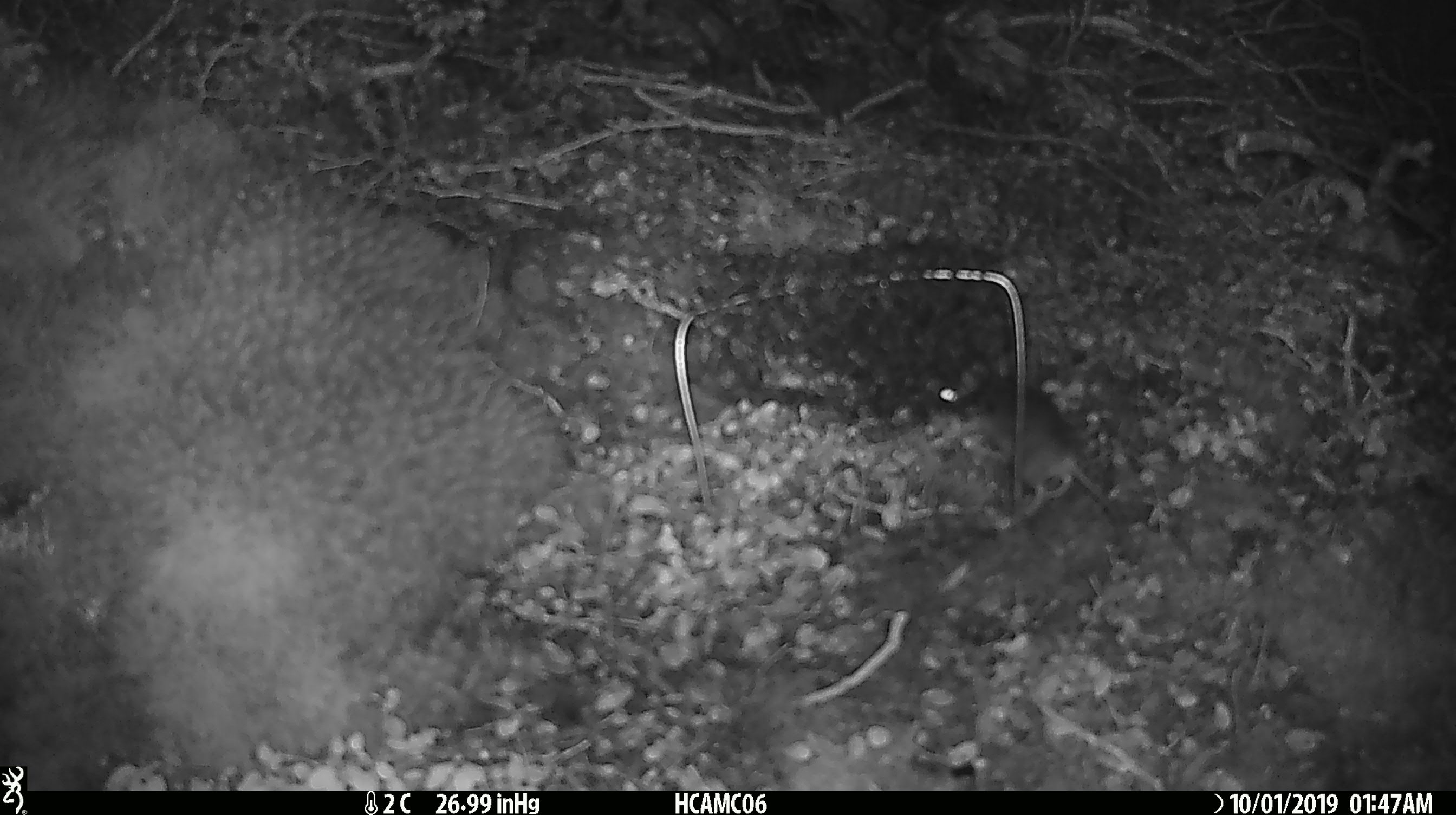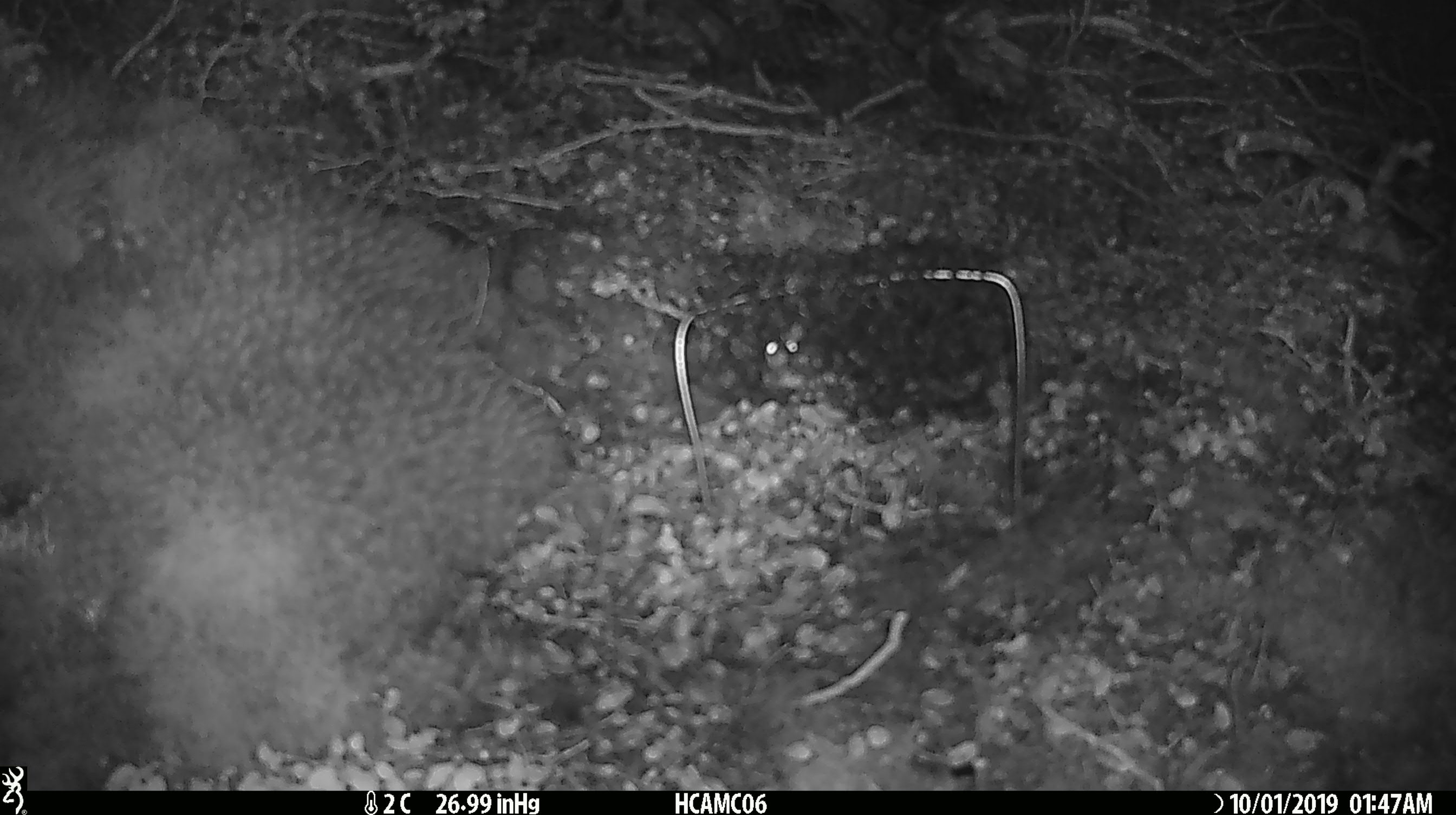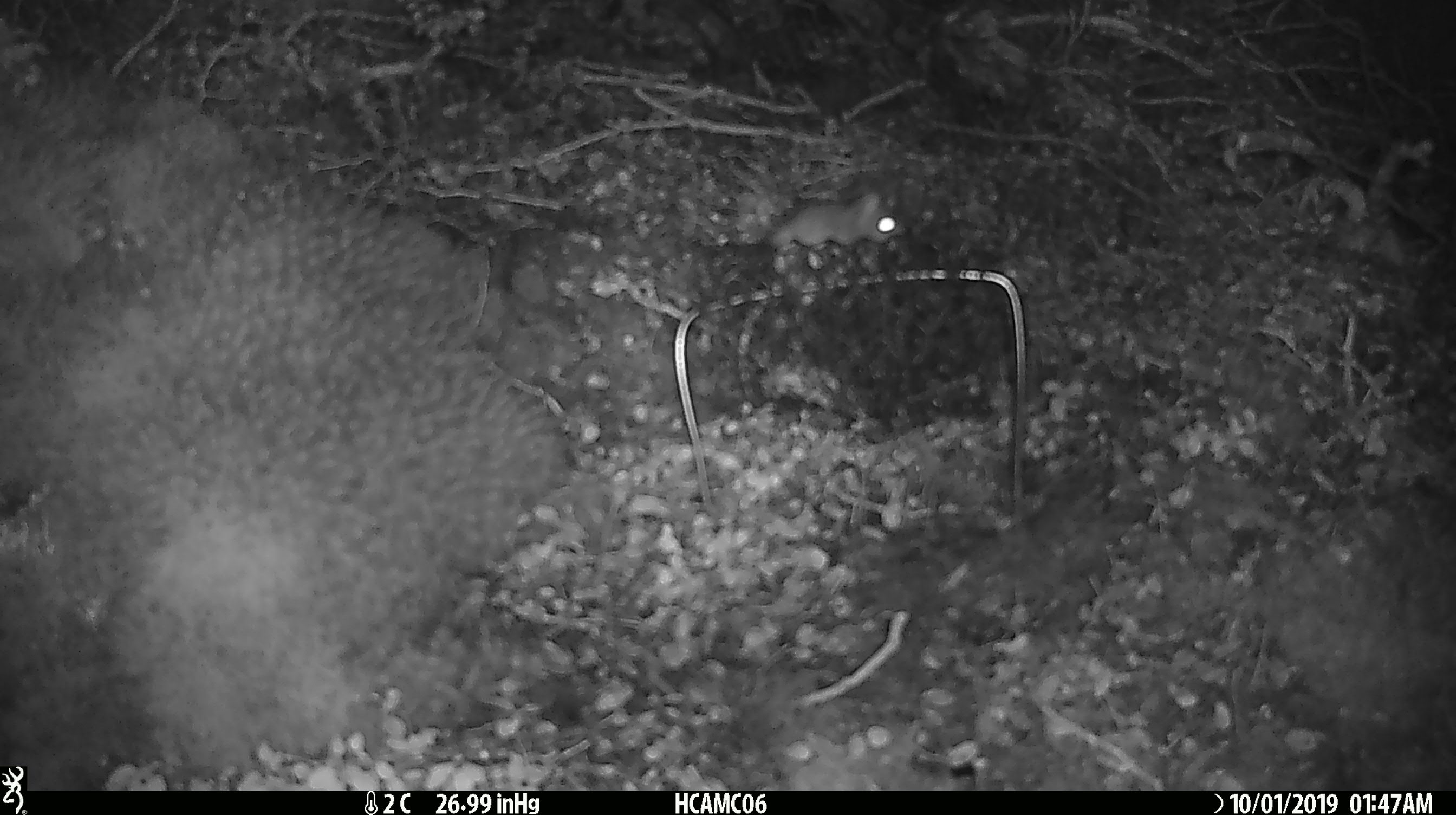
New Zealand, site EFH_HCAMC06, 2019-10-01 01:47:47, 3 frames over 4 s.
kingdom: Animalia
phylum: Chordata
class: Mammalia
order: Rodentia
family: Muridae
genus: Mus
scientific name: Mus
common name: mouse